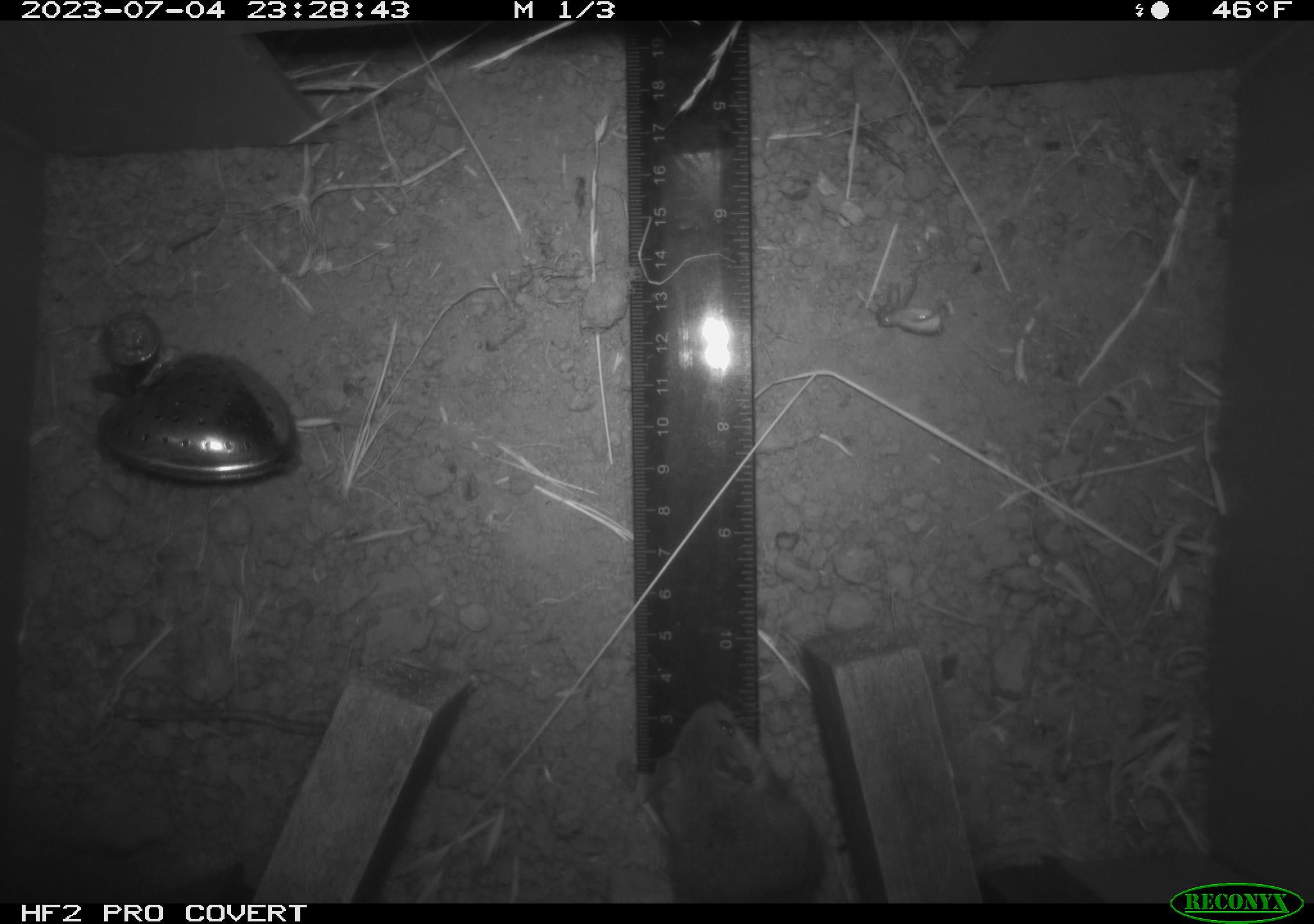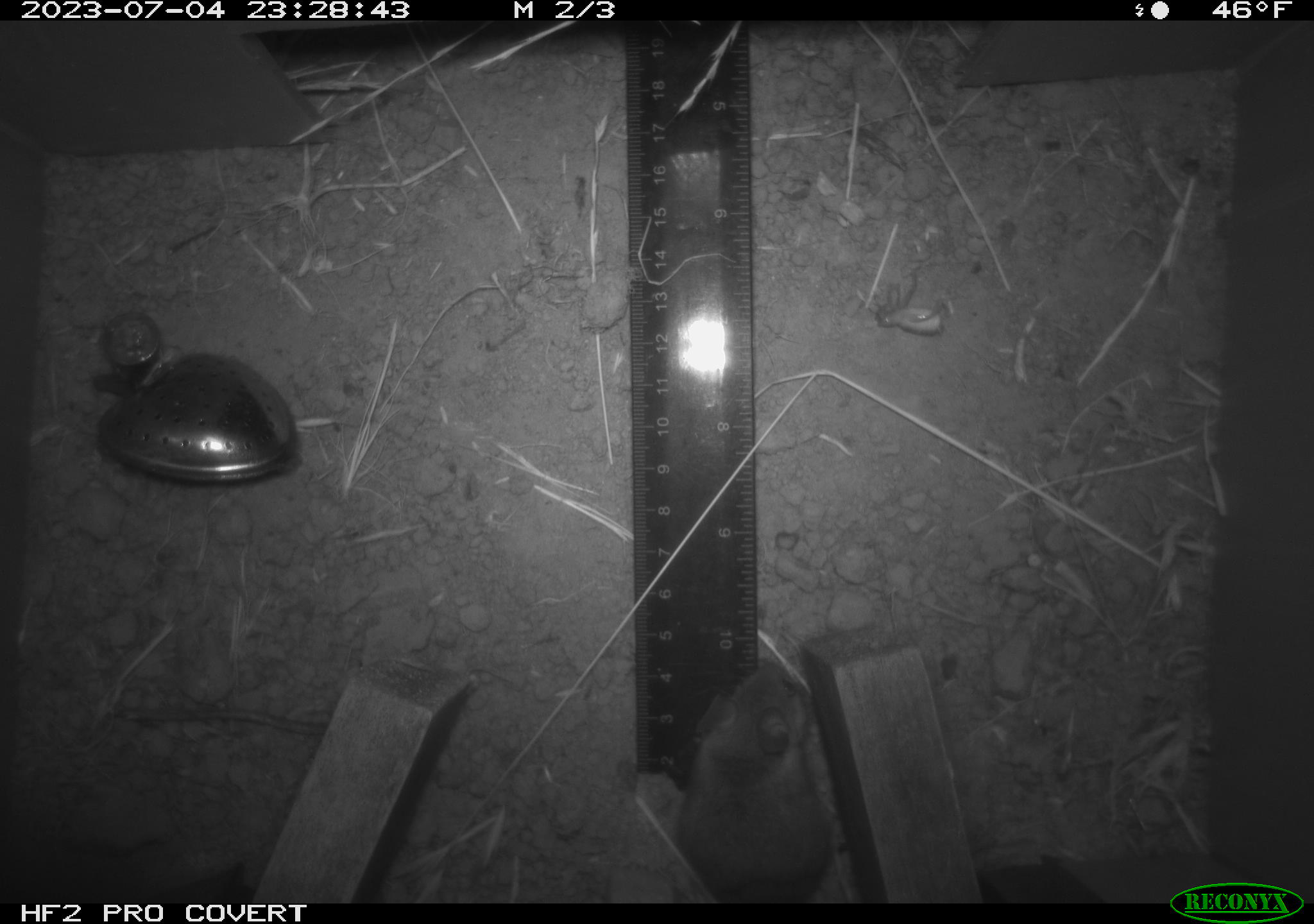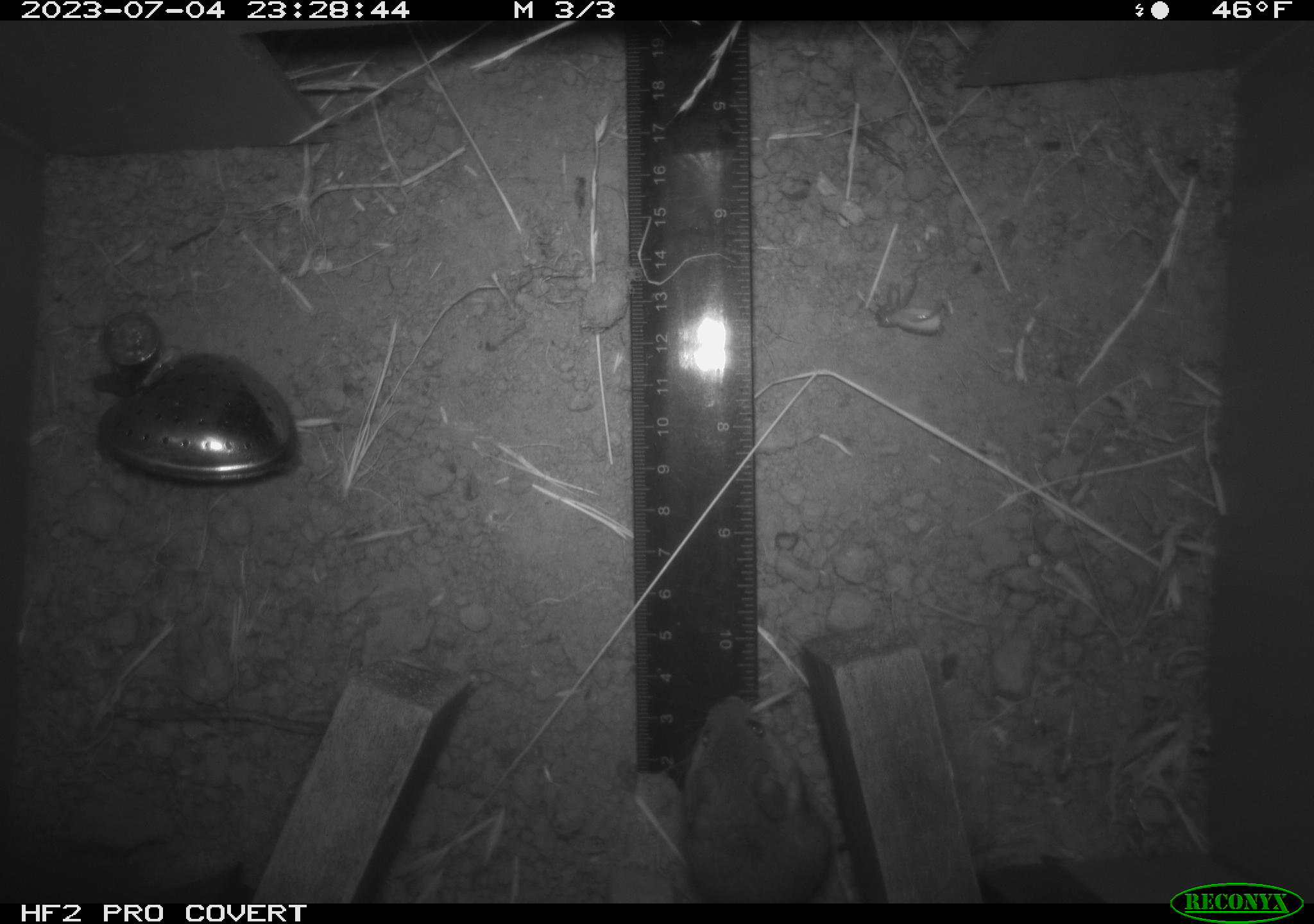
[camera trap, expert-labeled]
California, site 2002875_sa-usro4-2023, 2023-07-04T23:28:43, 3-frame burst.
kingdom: Animalia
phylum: Chordata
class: Mammalia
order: Rodentia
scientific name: Rodentia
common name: mouse species